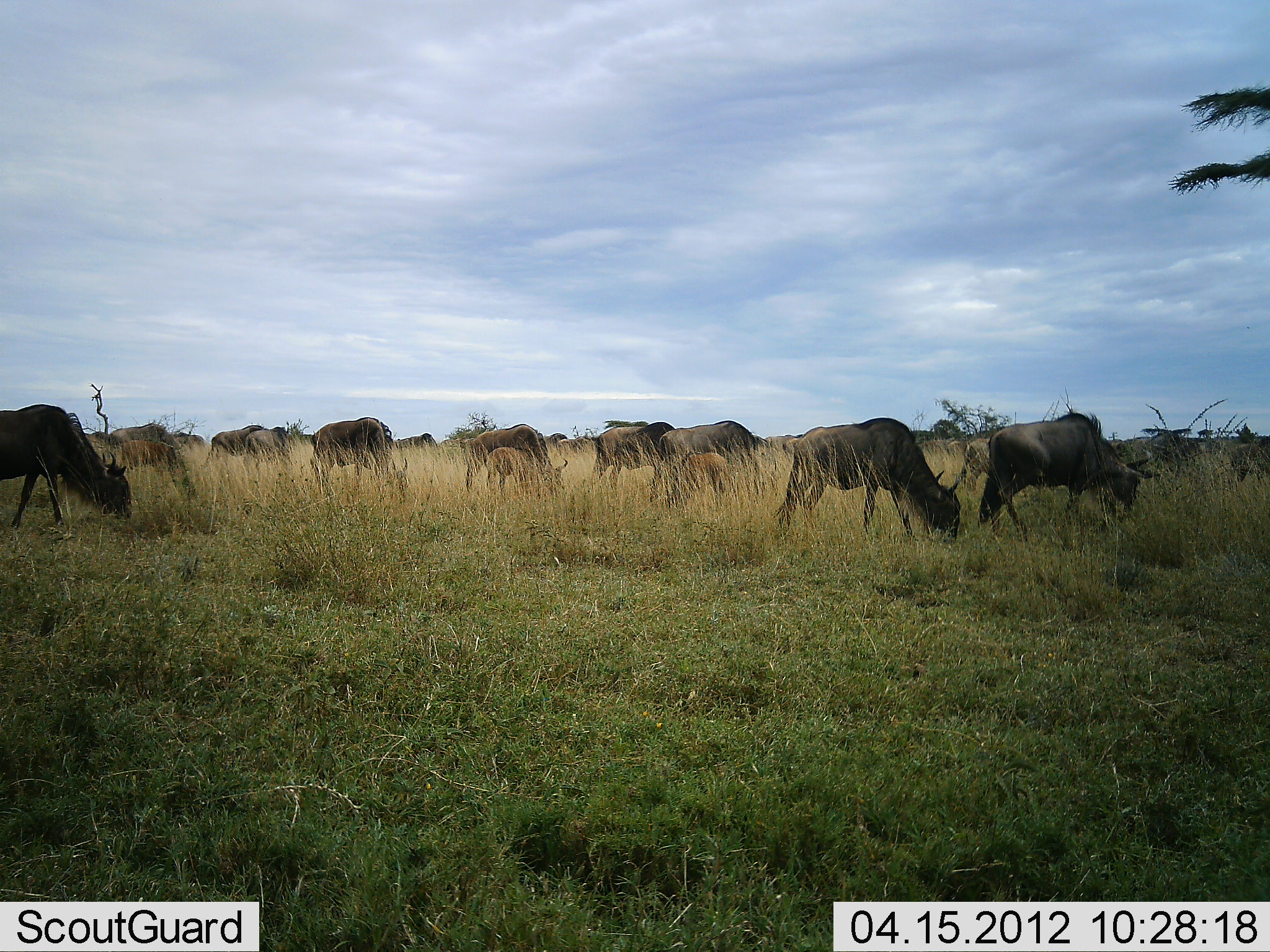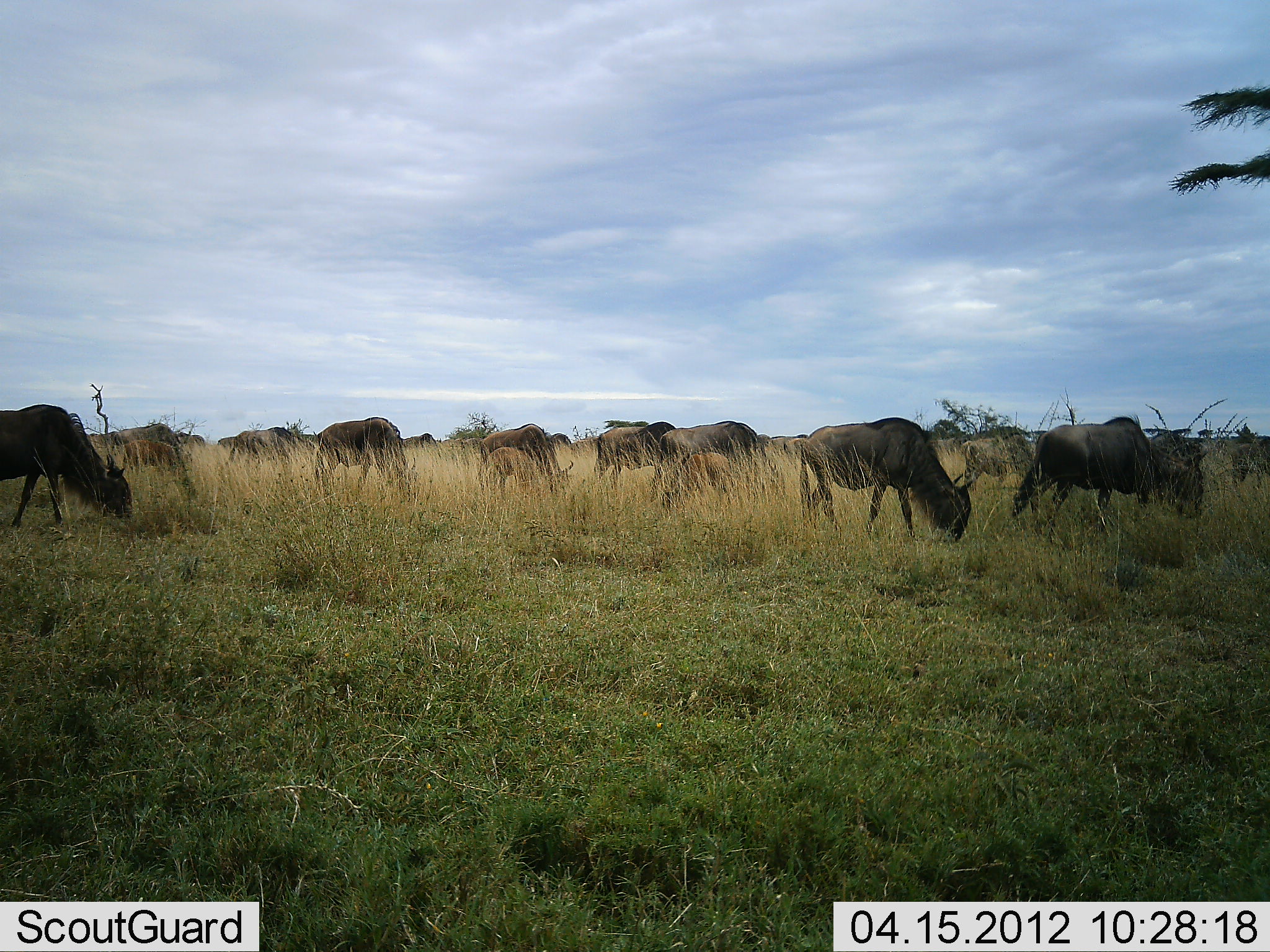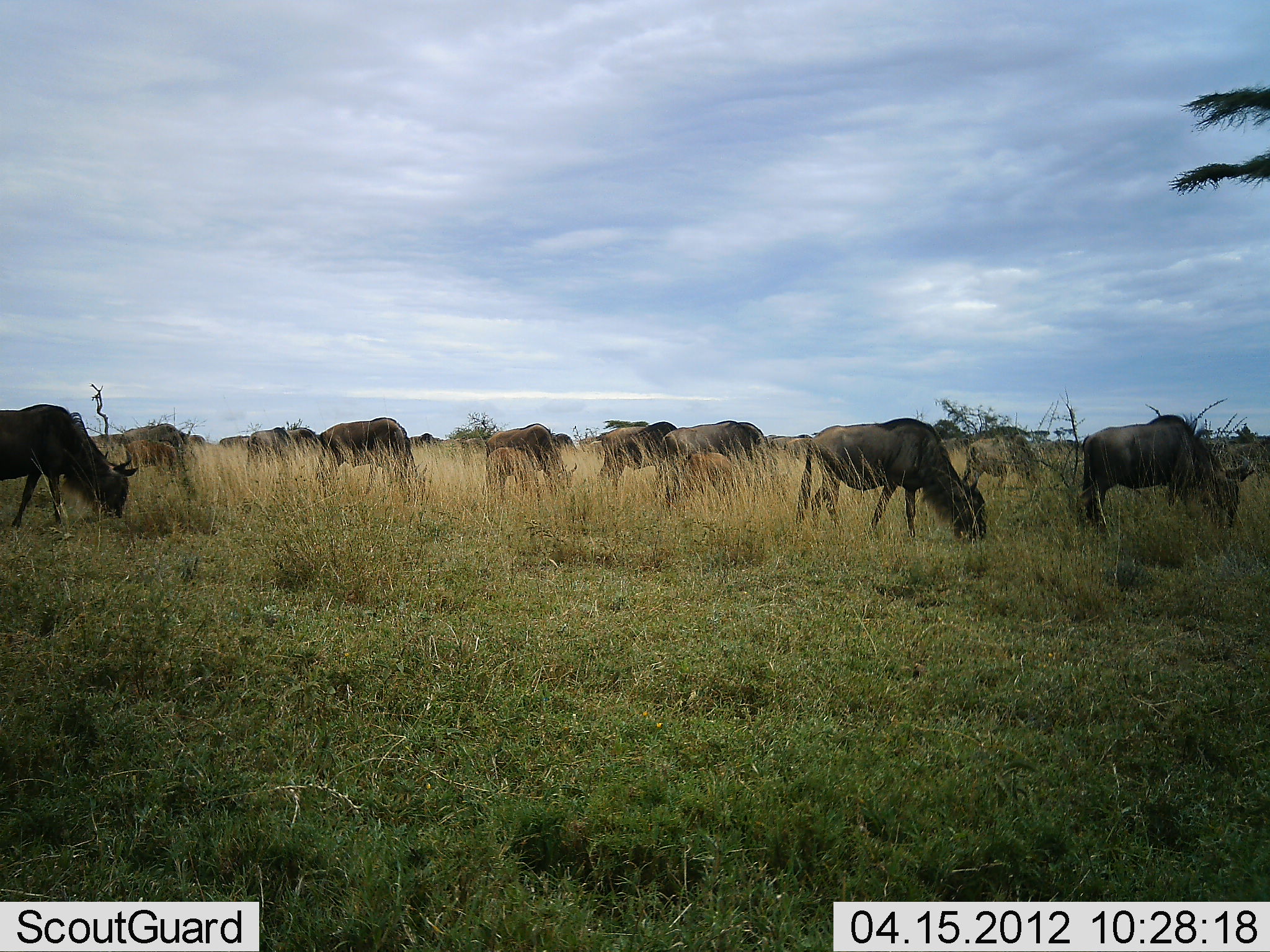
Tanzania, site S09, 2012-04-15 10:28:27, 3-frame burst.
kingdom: Animalia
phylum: Chordata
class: Mammalia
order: Artiodactyla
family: Bovidae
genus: Connochaetes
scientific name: Connochaetes taurinus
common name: blue wildebeest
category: wildebeest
Wildebeest (blue wildebeest) (Connochaetes taurinus), count 11-50. Behavior (volunteer vote fractions): standing 28%, resting 0%, moving 44%, interacting 0%. Young present (vote fraction): 39%. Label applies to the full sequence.